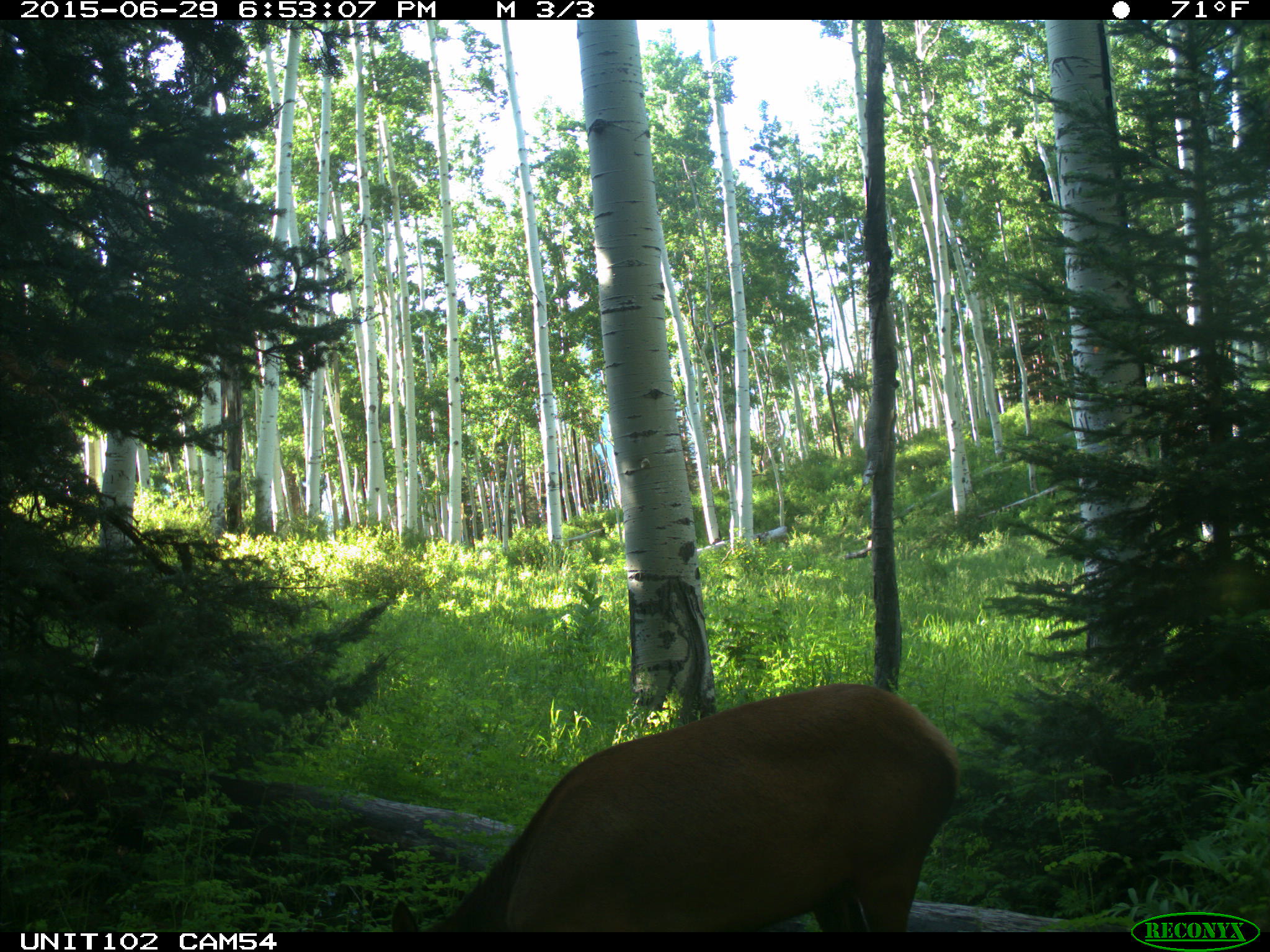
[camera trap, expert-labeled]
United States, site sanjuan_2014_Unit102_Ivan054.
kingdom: Animalia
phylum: Chordata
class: Mammalia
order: Artiodactyla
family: Cervidae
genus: Cervus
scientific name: Cervus elaphus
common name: red deer